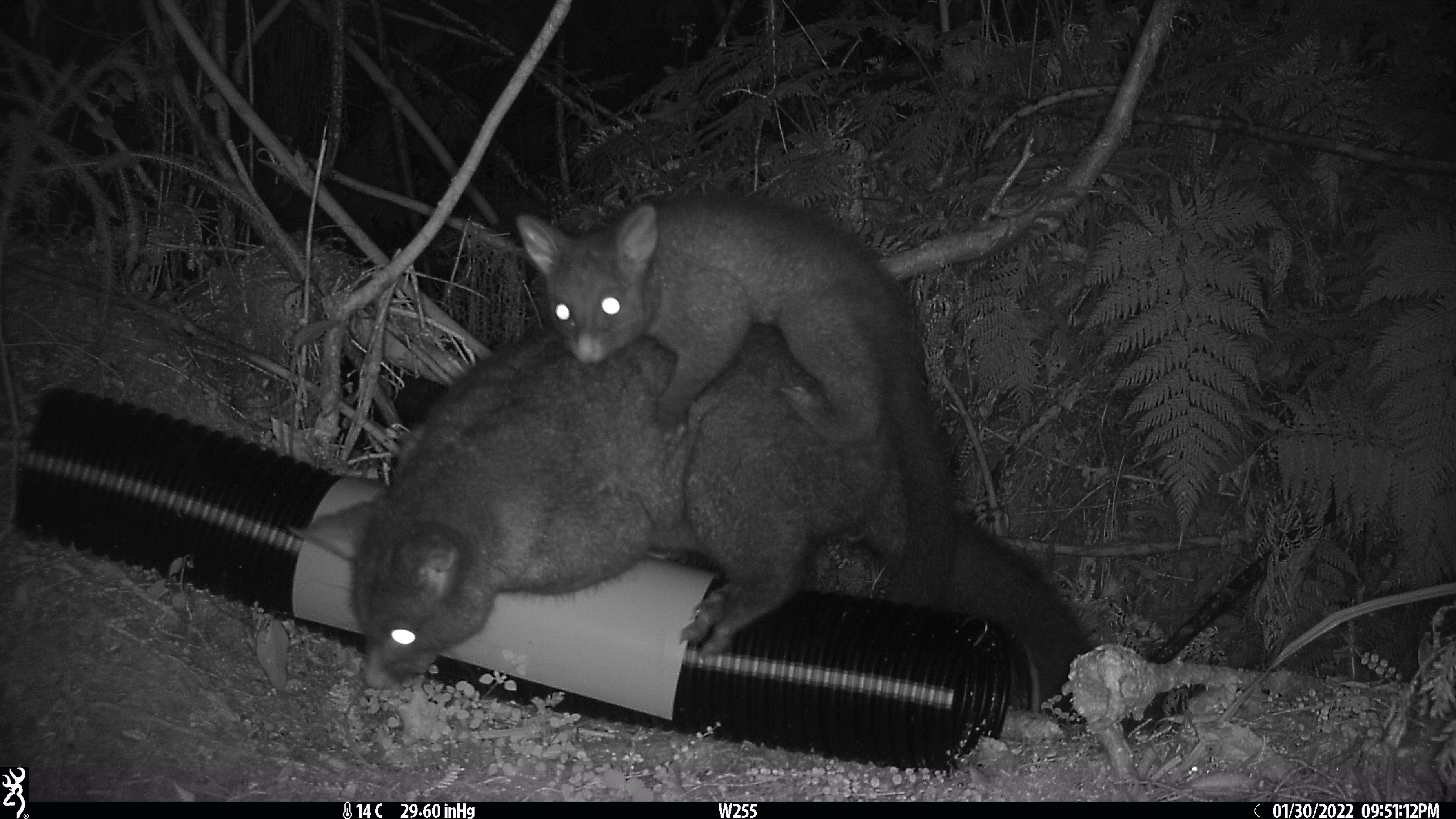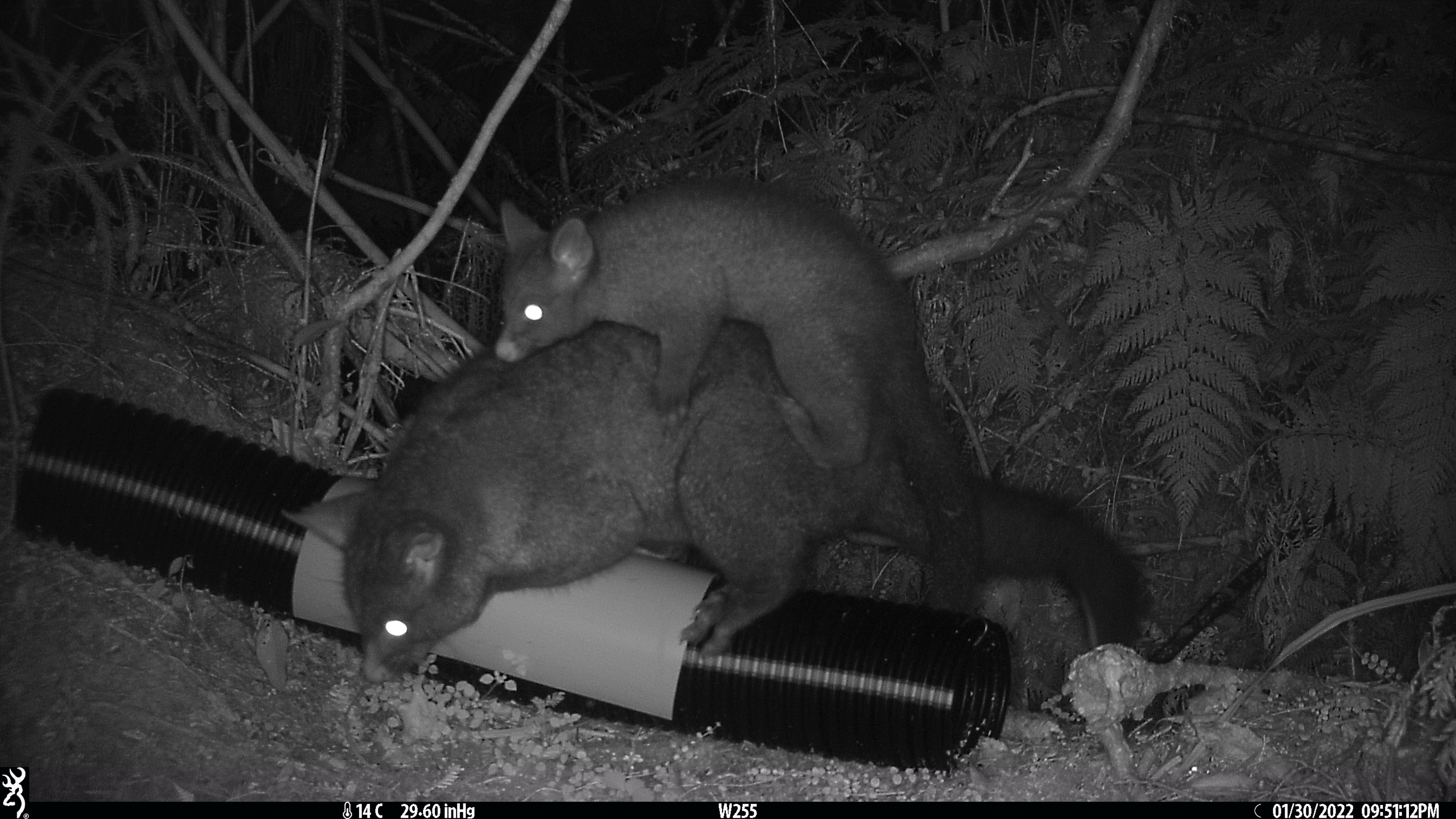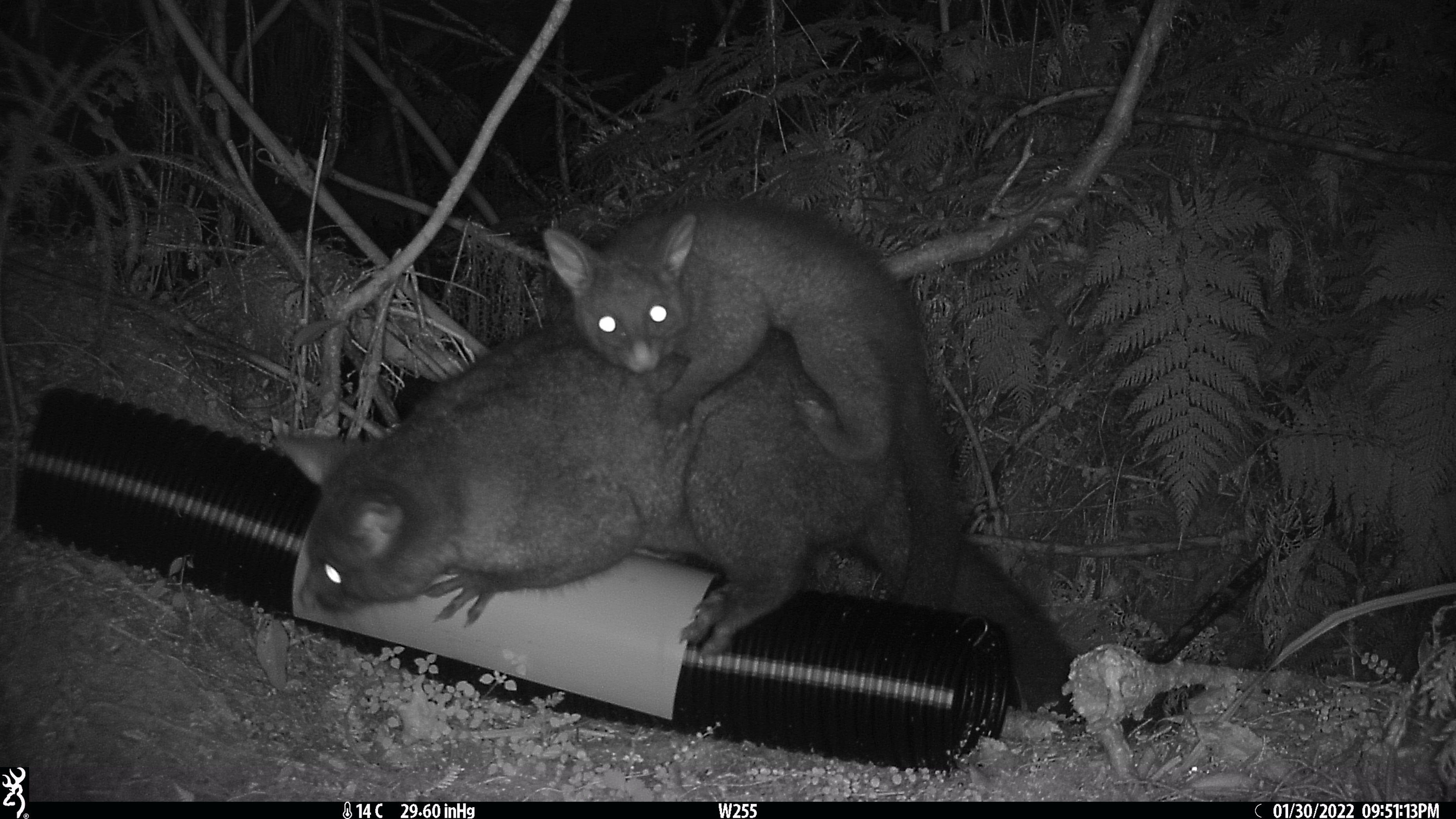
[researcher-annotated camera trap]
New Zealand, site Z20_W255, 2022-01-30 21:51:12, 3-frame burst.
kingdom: Animalia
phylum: Chordata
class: Mammalia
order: Diprotodontia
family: Phalangeridae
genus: Trichosurus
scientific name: Trichosurus vulpecula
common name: common brushtail possum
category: possum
Possum (common brushtail possum) (Trichosurus vulpecula).